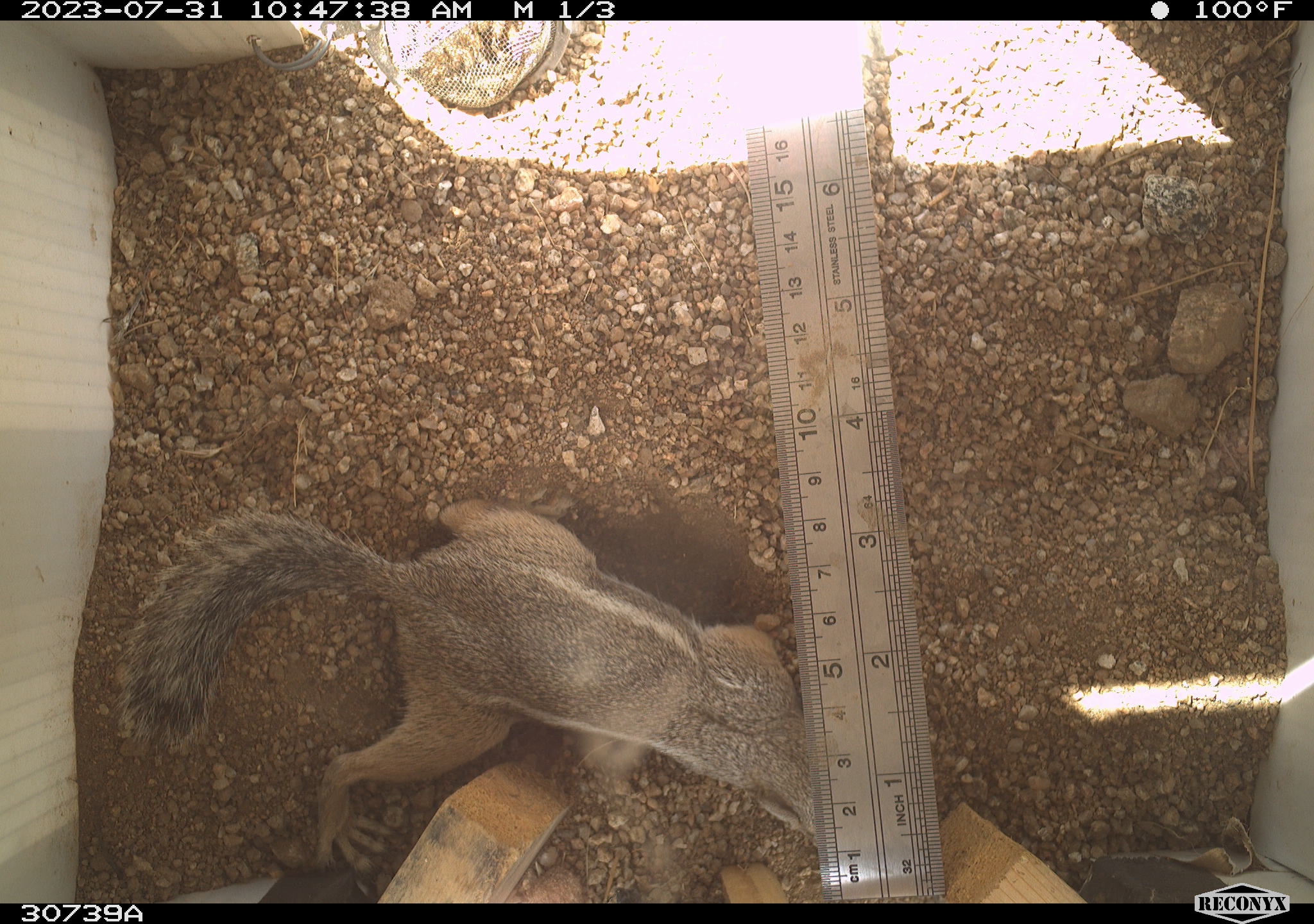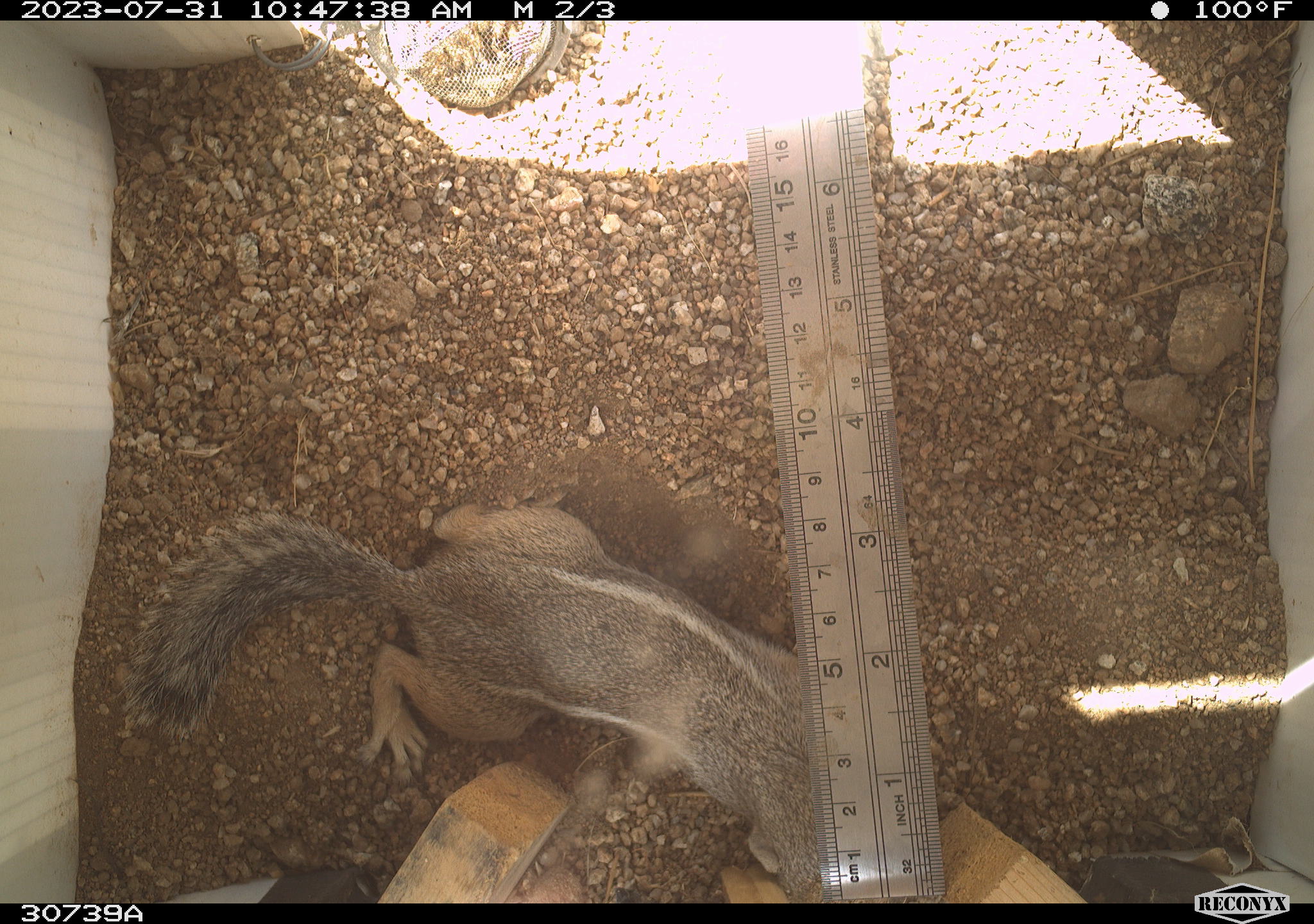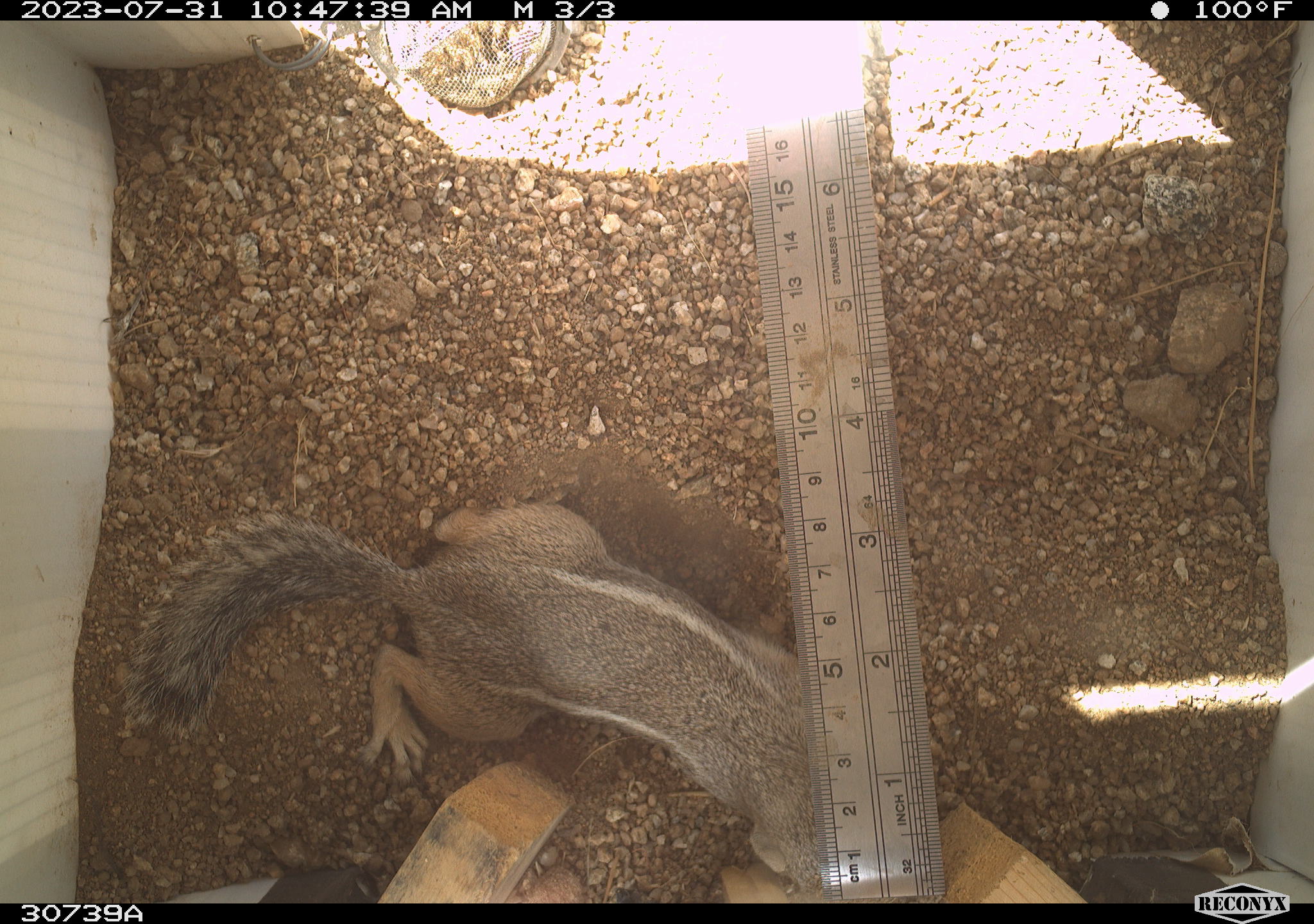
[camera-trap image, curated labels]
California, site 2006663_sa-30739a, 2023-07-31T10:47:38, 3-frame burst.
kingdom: Animalia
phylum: Chordata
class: Mammalia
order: Rodentia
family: Sciuridae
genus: Ammospermophilus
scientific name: Ammospermophilus leucurus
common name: white-tailed antelope squirrel